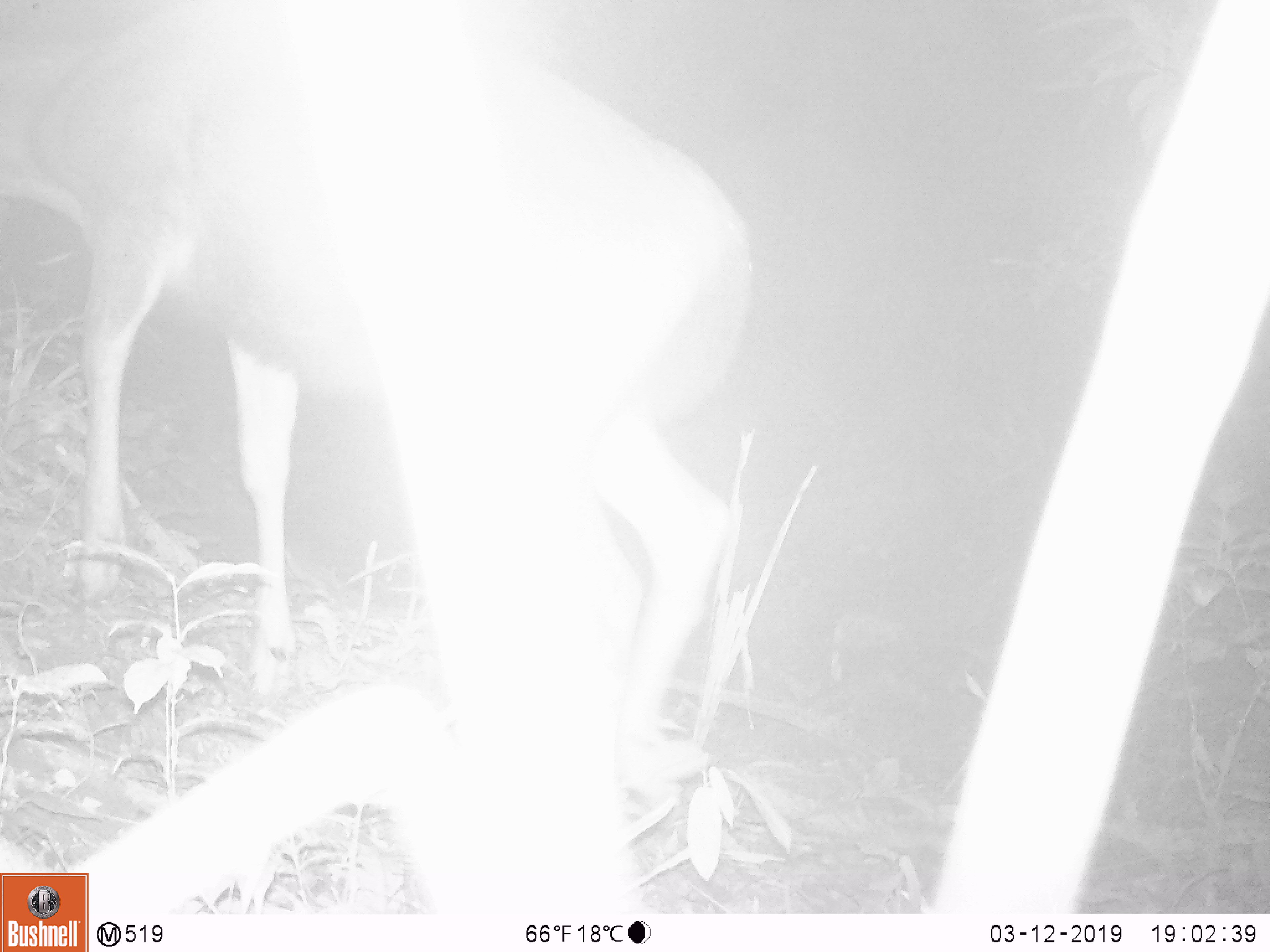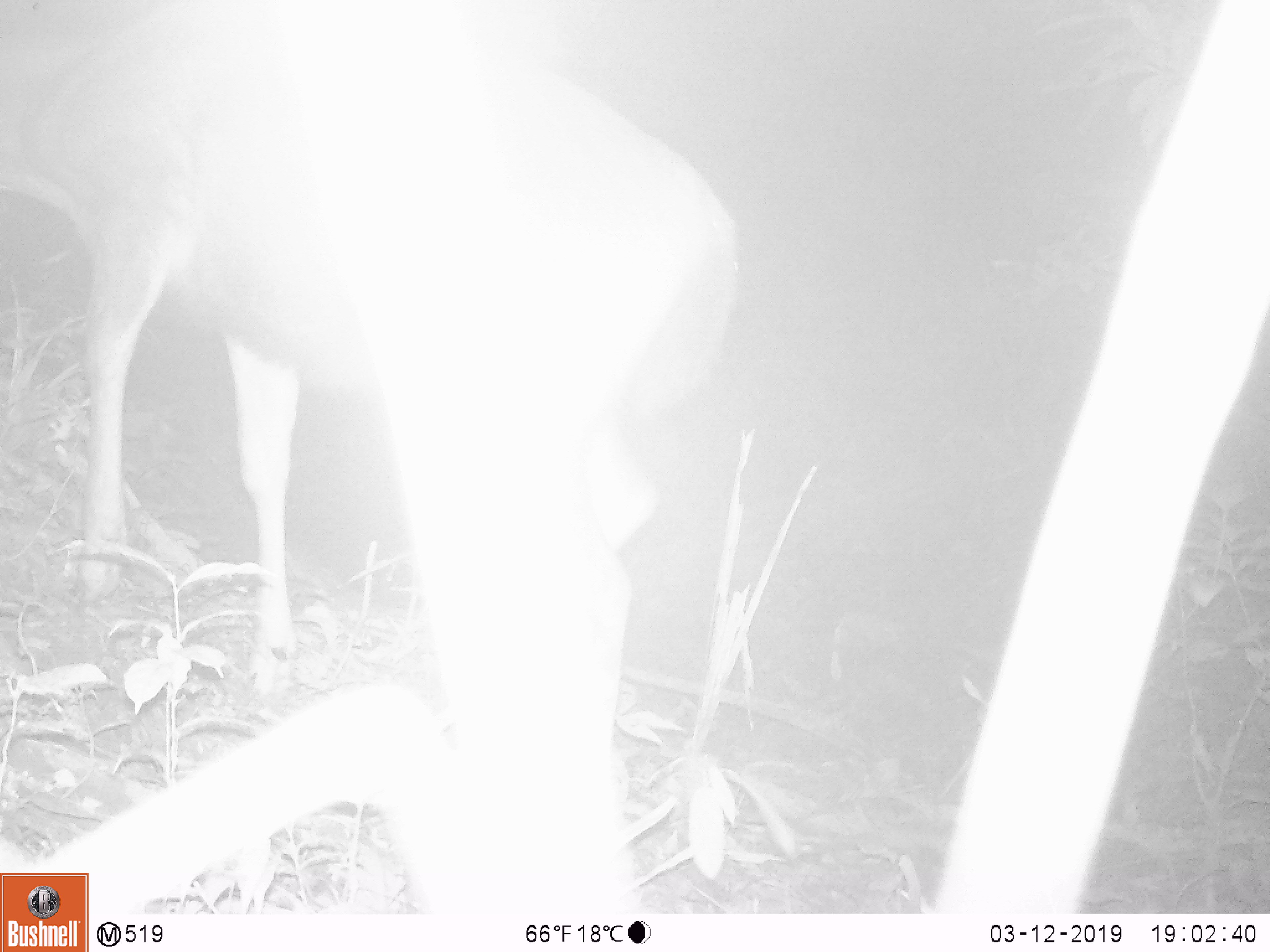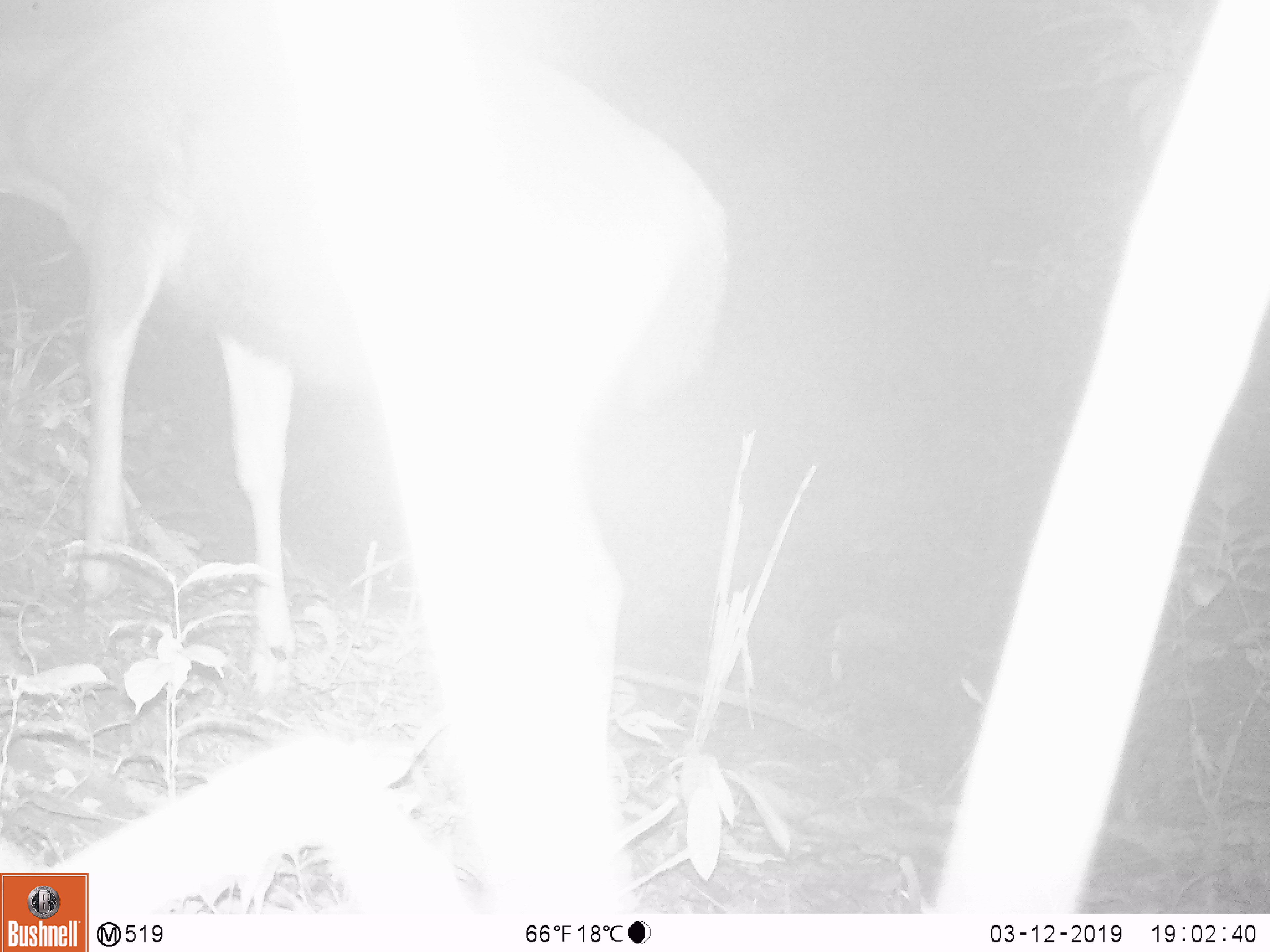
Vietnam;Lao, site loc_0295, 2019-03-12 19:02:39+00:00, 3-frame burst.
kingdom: Animalia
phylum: Chordata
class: Mammalia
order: Artiodactyla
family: Cervidae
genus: Rusa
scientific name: Rusa unicolor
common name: sambar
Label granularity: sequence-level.